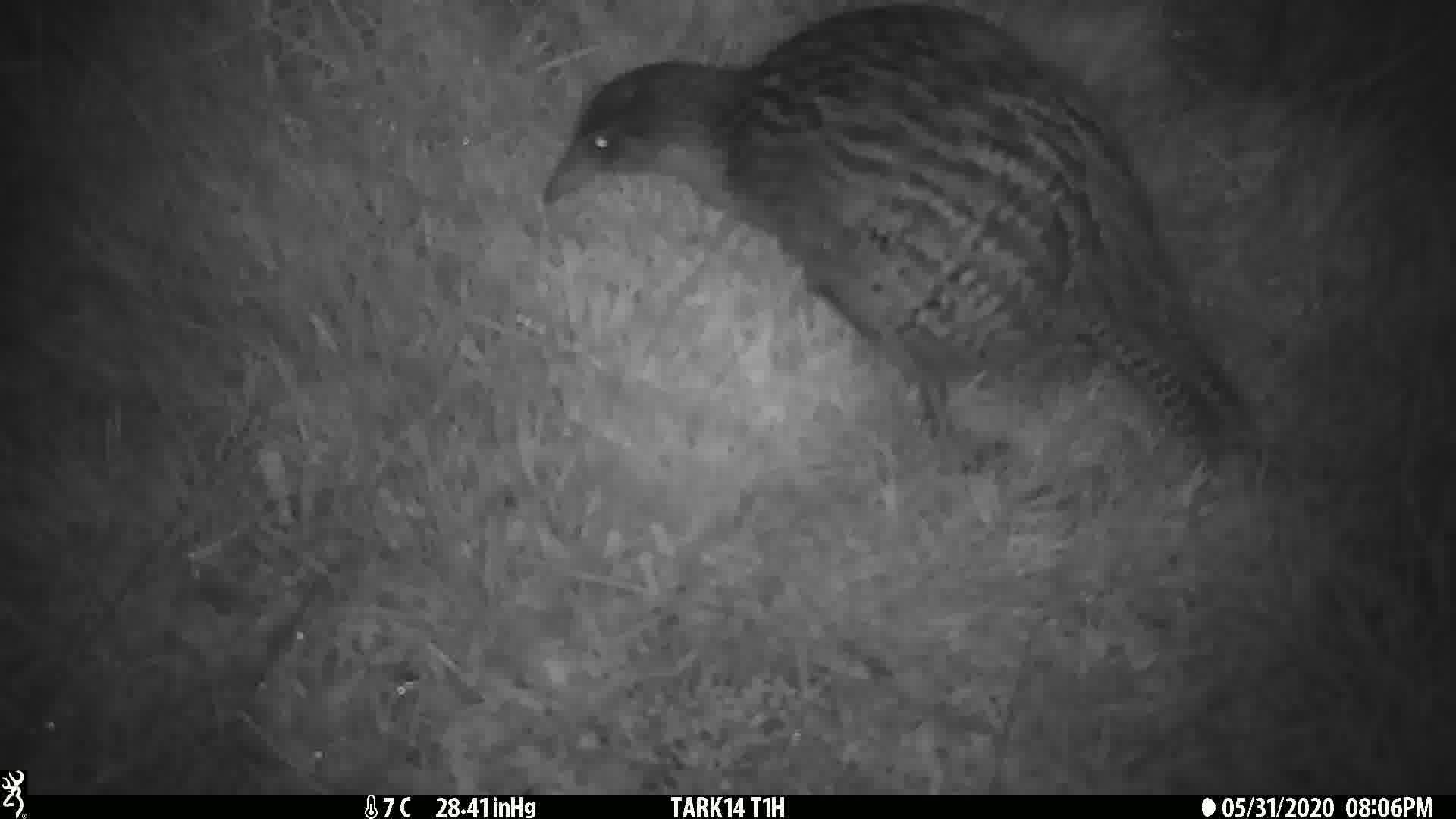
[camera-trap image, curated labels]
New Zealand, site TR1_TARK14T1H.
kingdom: Animalia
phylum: Chordata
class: Aves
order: Gruiformes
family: Rallidae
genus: Gallirallus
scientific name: Gallirallus australis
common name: weka